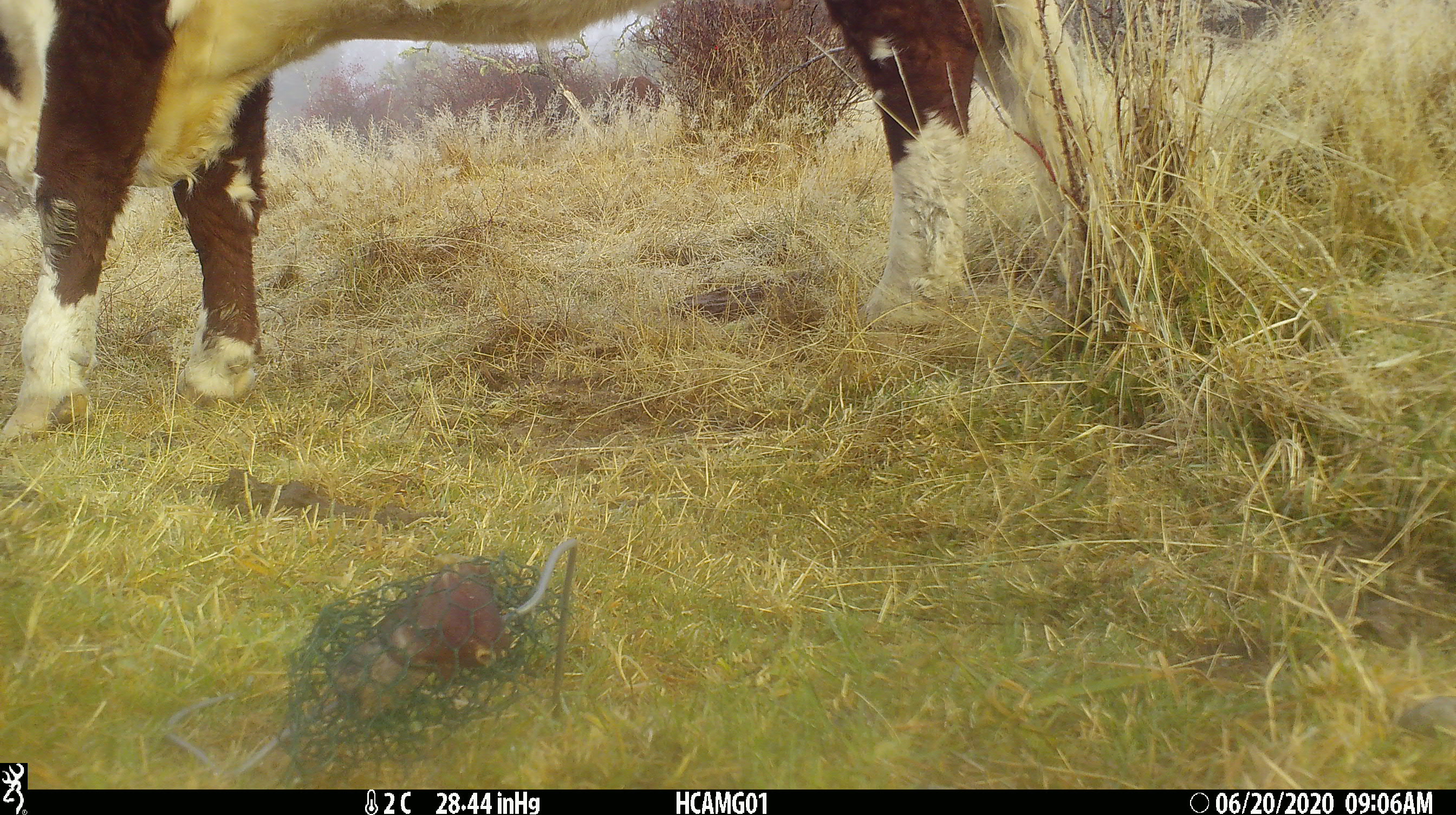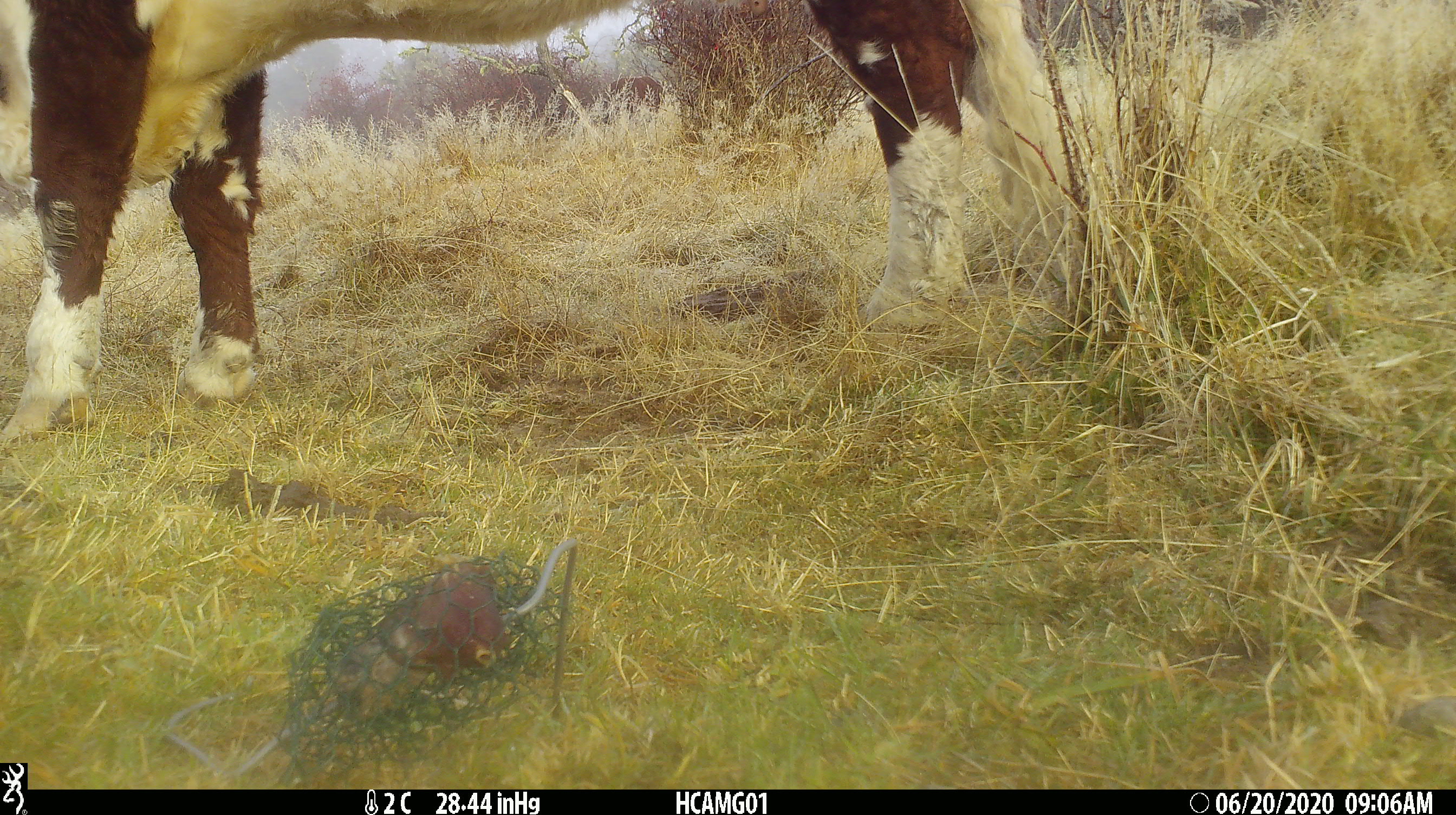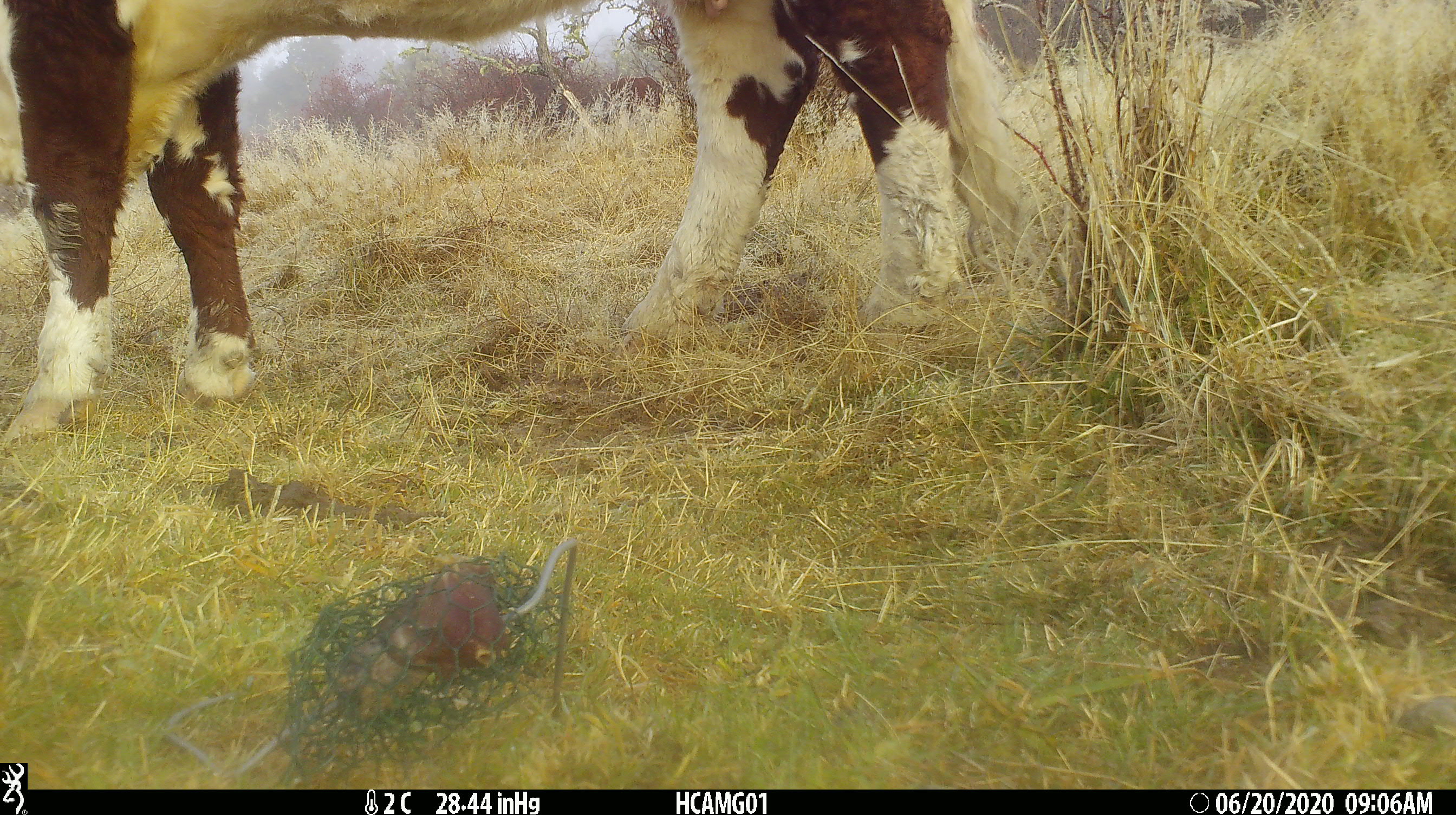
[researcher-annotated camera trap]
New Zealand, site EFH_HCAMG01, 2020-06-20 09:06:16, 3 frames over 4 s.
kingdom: Animalia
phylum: Chordata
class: Mammalia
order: Artiodactyla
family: Bovidae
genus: Bos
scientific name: Bos taurus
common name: domestic cow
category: cow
Cow (domestic cow) (Bos taurus).